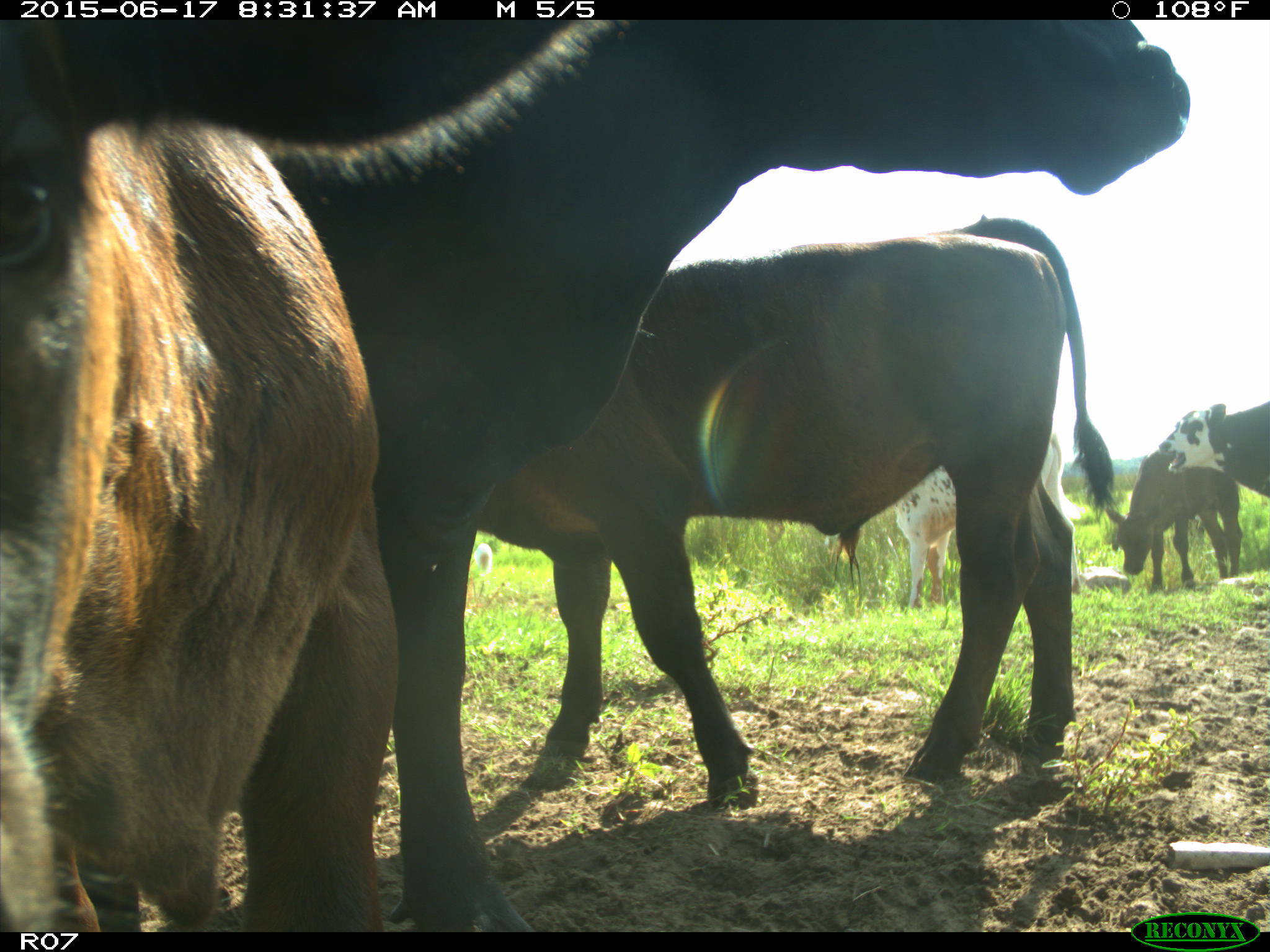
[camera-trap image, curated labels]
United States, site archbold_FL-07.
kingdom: Animalia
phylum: Chordata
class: Mammalia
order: Artiodactyla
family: Bovidae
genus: Bos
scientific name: Bos taurus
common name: domestic cow